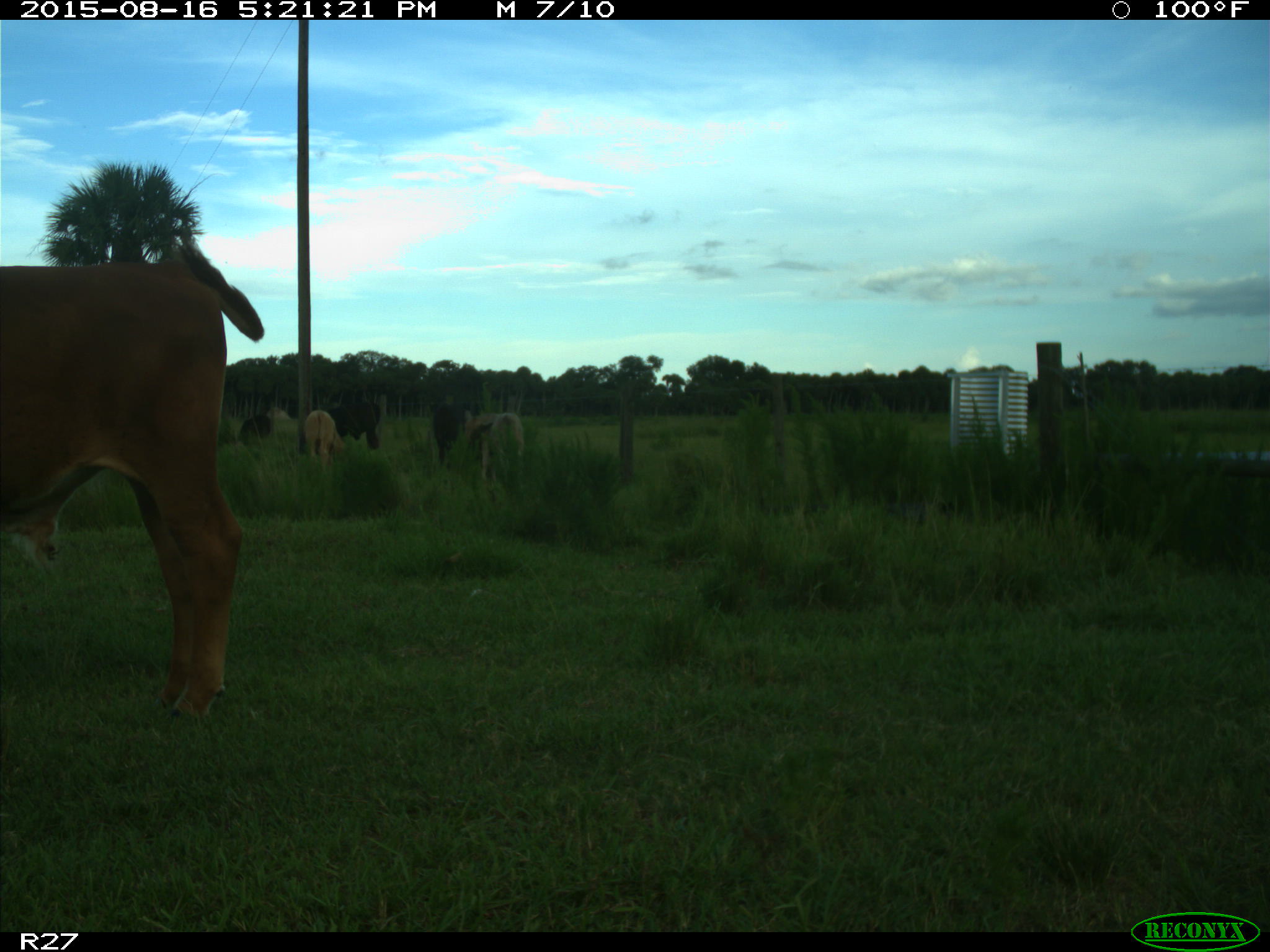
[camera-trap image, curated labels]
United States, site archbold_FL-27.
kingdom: Animalia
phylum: Chordata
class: Mammalia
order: Artiodactyla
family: Bovidae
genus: Bos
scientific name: Bos taurus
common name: domestic cow